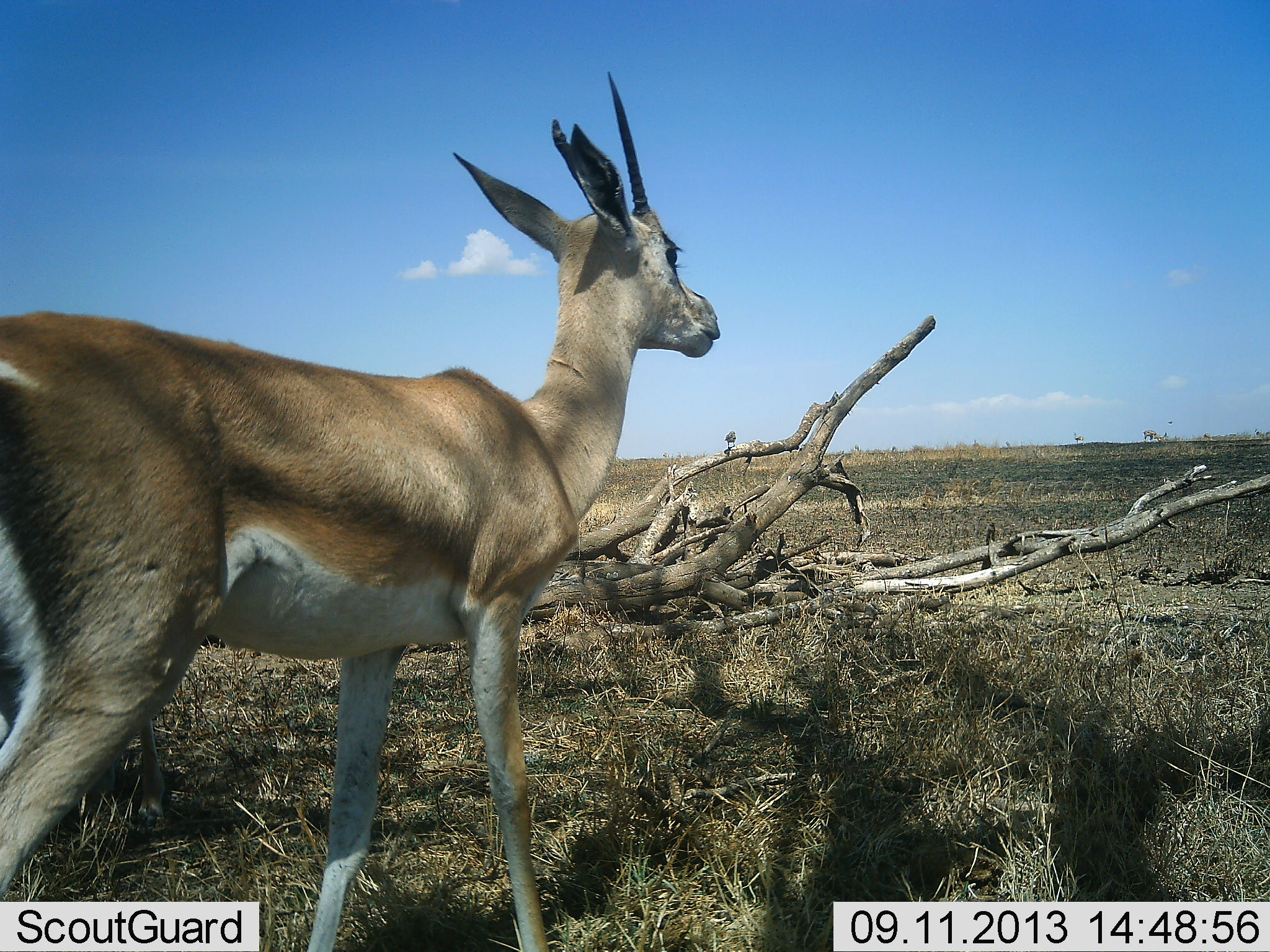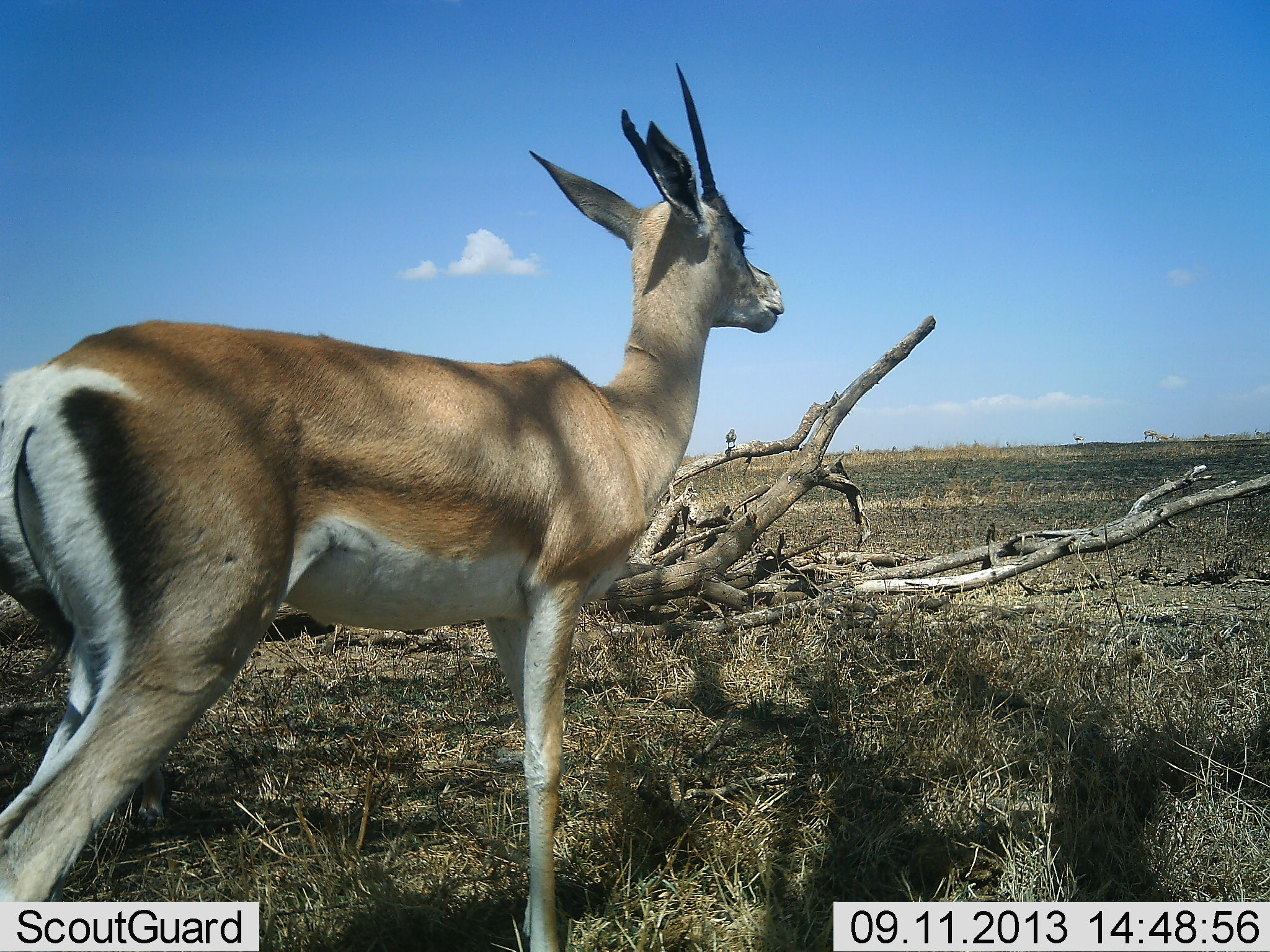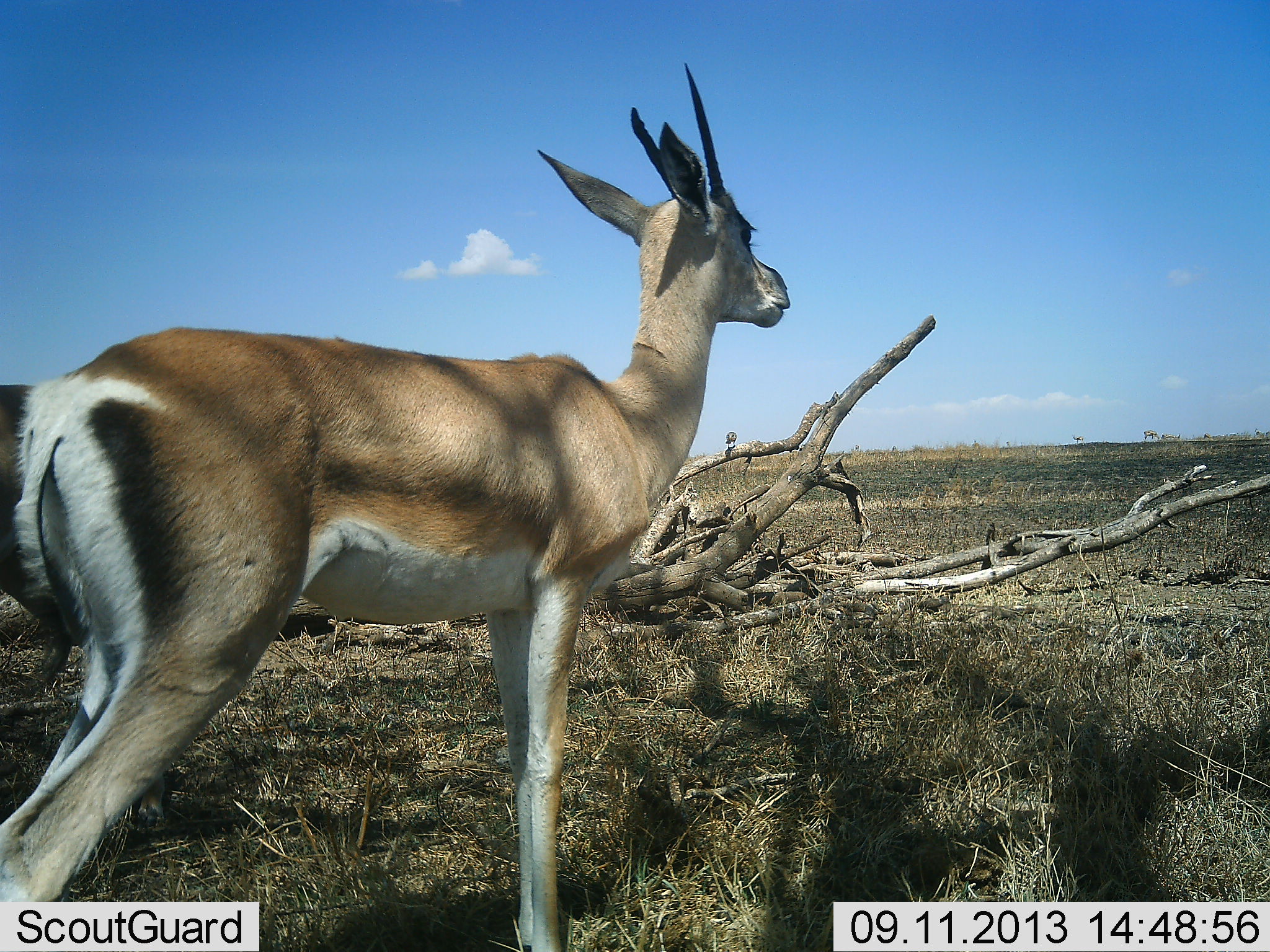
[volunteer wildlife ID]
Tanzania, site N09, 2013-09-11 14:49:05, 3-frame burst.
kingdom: Animalia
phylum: Chordata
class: Mammalia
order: Artiodactyla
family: Bovidae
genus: Nanger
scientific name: Nanger granti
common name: grant's gazelle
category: gazellegrants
Gazellegrants (grant's gazelle) (Nanger granti), count 1. Behavior (volunteer vote fractions): standing 55%, resting 0%, moving 52%, interacting 0%. Young present (vote fraction): 0%. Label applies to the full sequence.